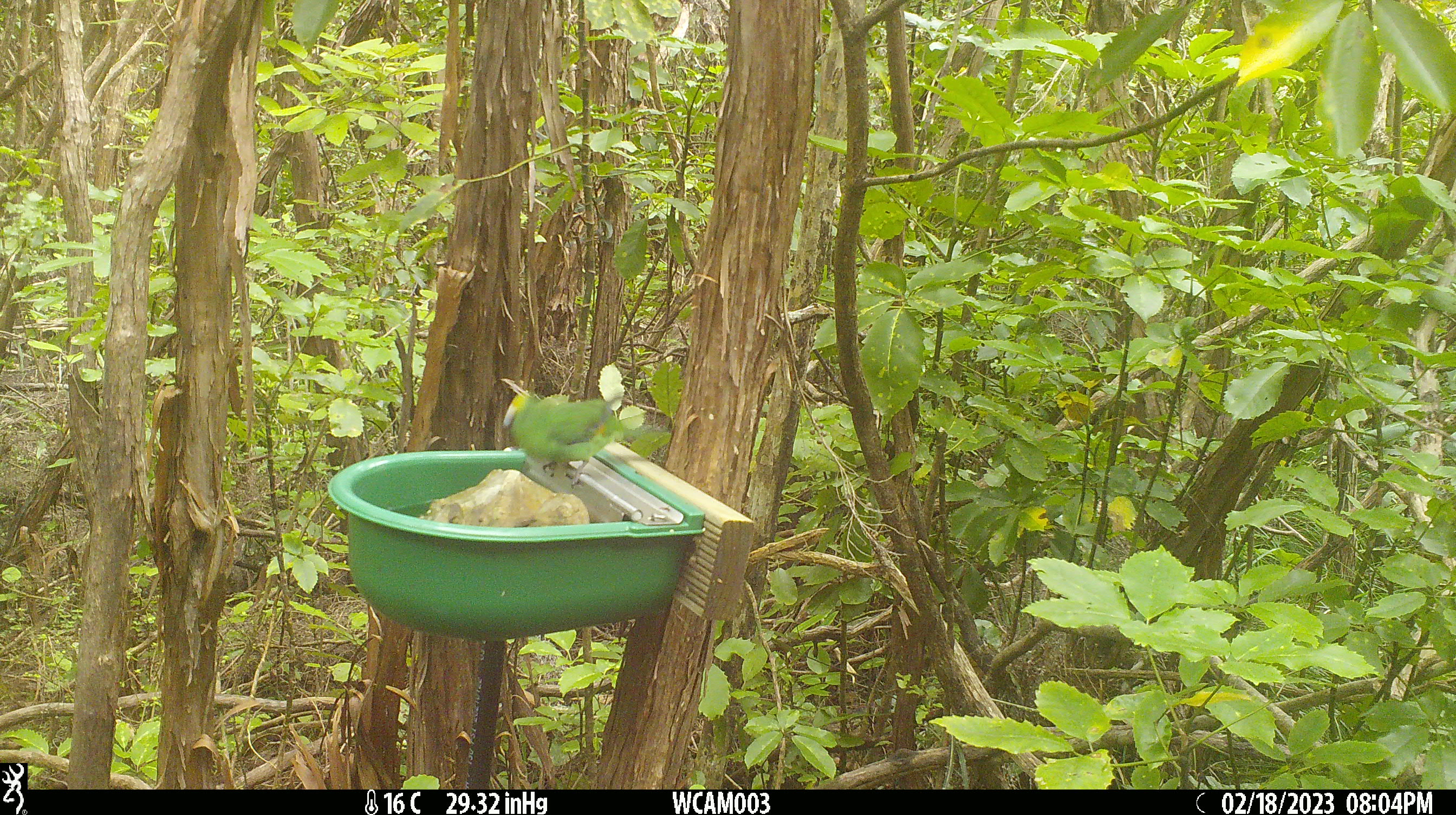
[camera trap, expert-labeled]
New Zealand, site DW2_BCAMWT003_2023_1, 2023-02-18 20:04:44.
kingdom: Animalia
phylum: Chordata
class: Aves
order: Psittaciformes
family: Psittaculidae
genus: Cyanoramphus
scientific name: Cyanoramphus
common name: parakeet